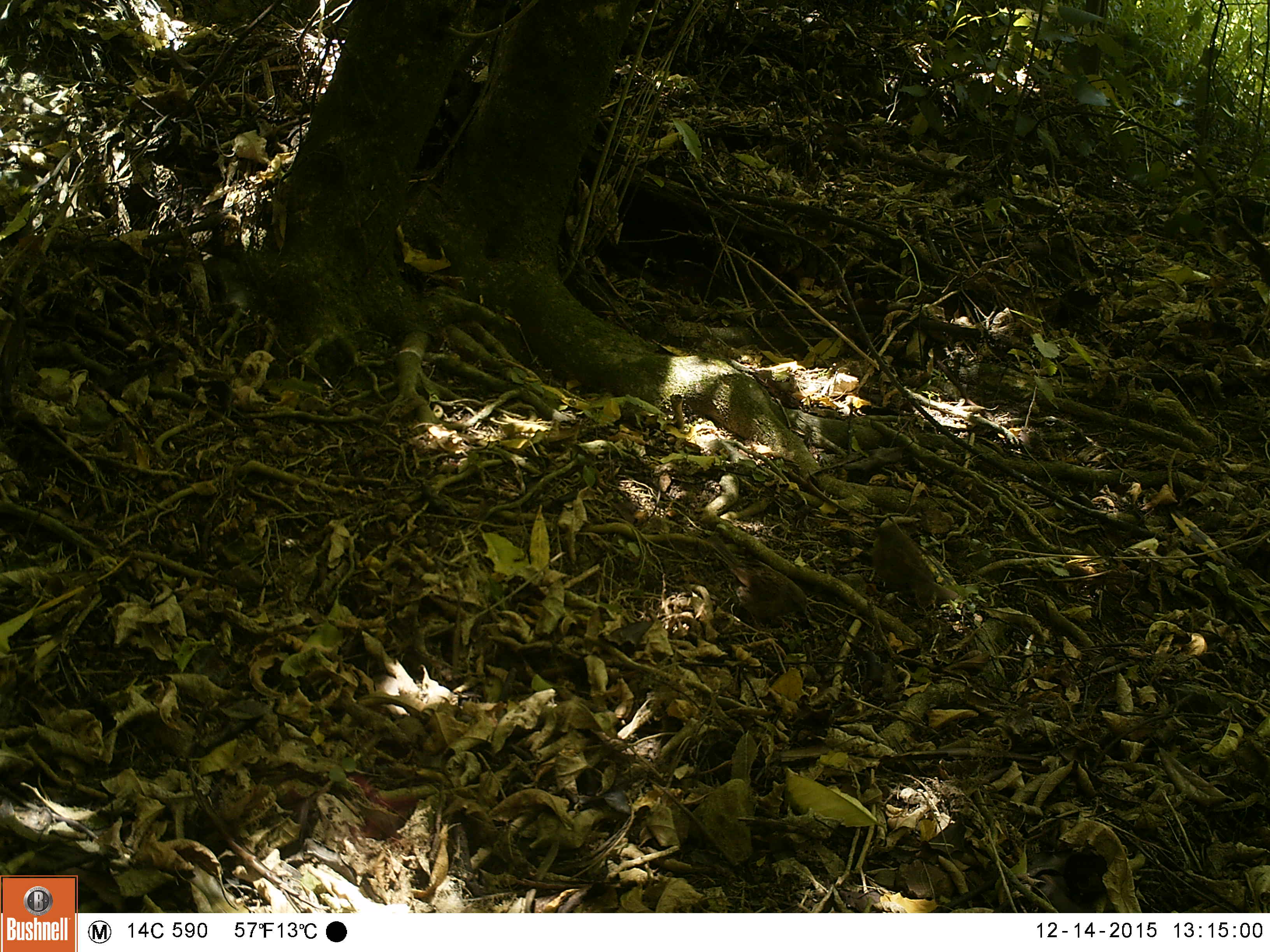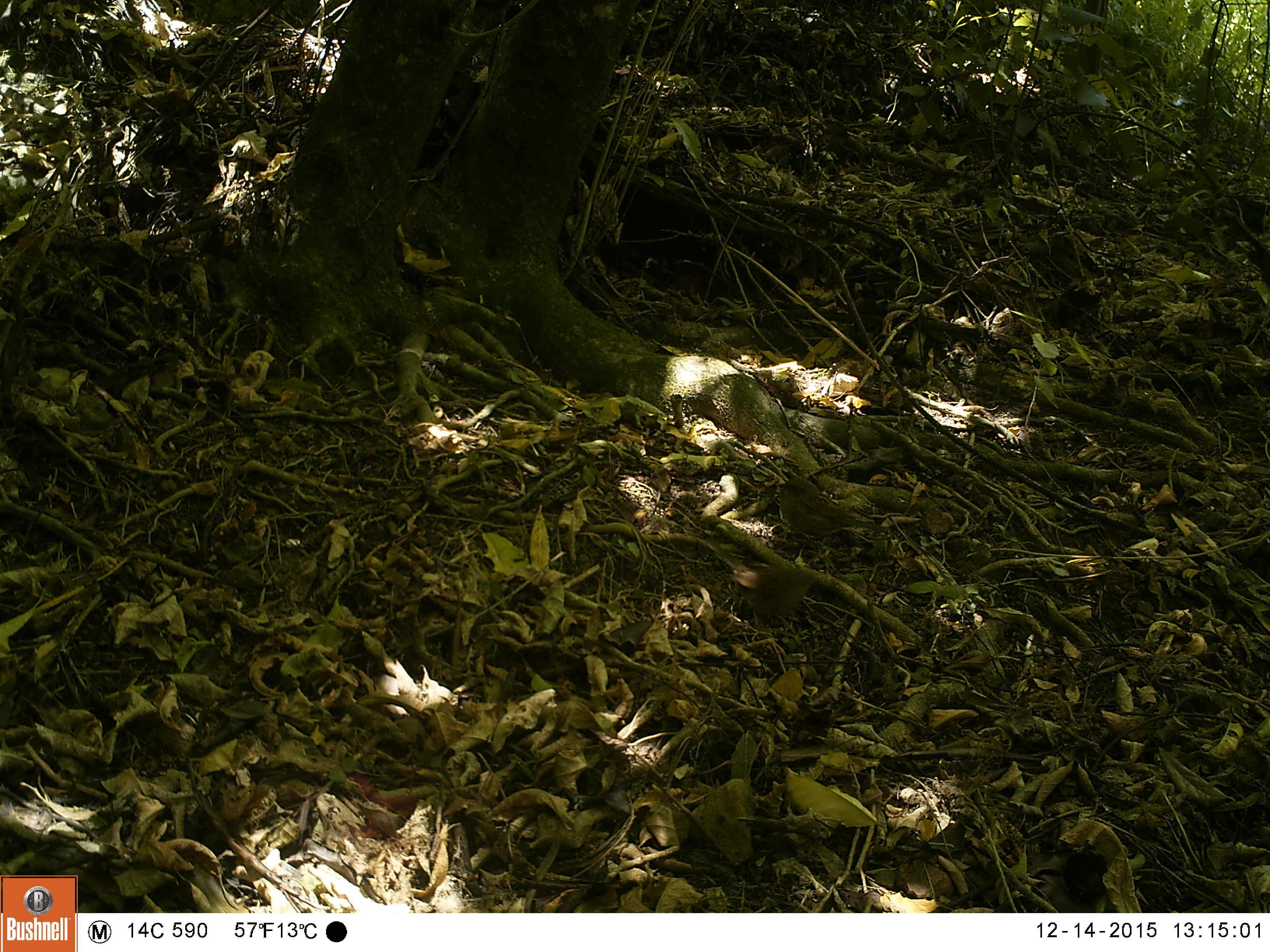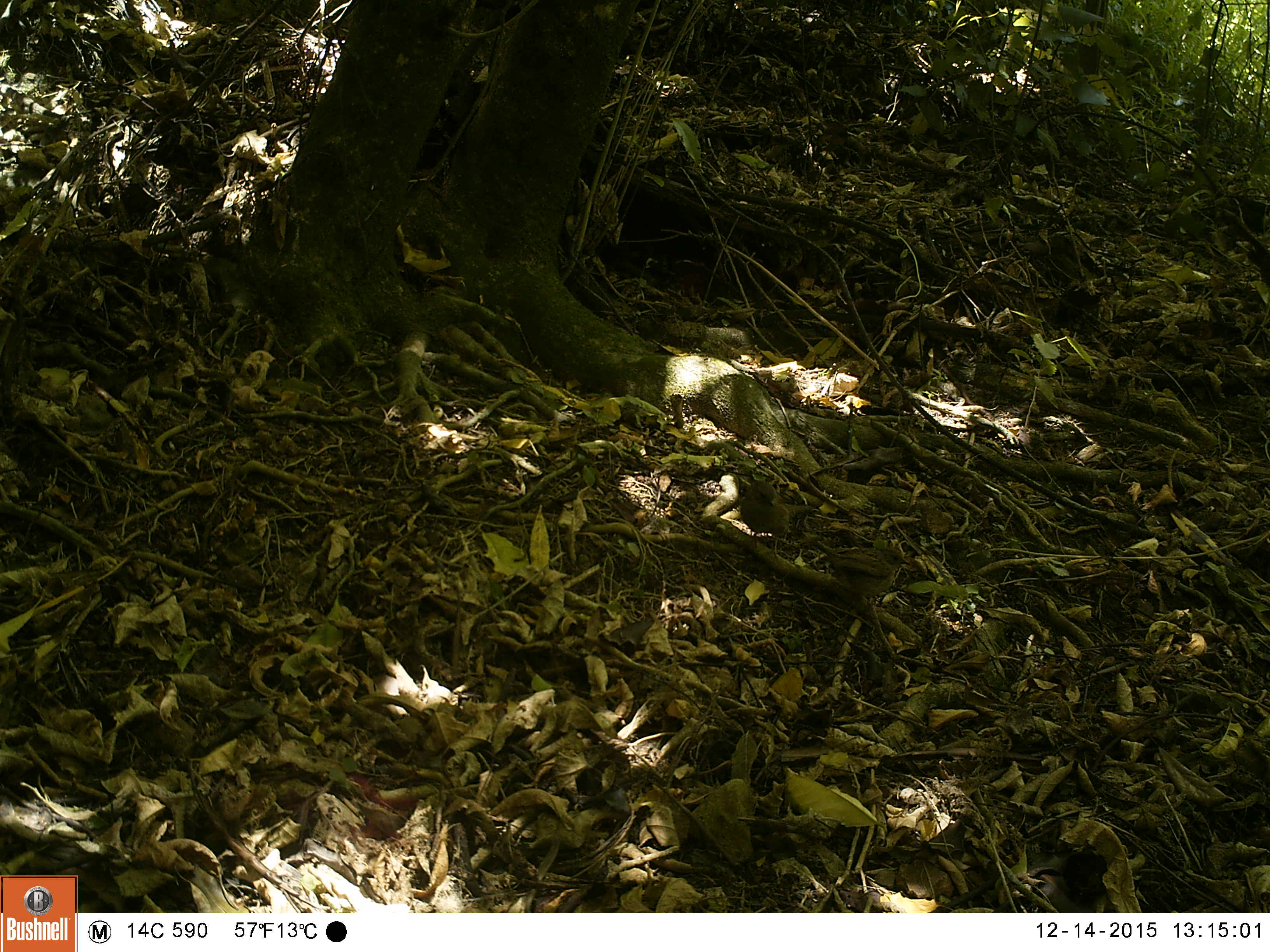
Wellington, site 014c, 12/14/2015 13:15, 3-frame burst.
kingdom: Animalia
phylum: Chordata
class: Aves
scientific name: Aves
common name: bird